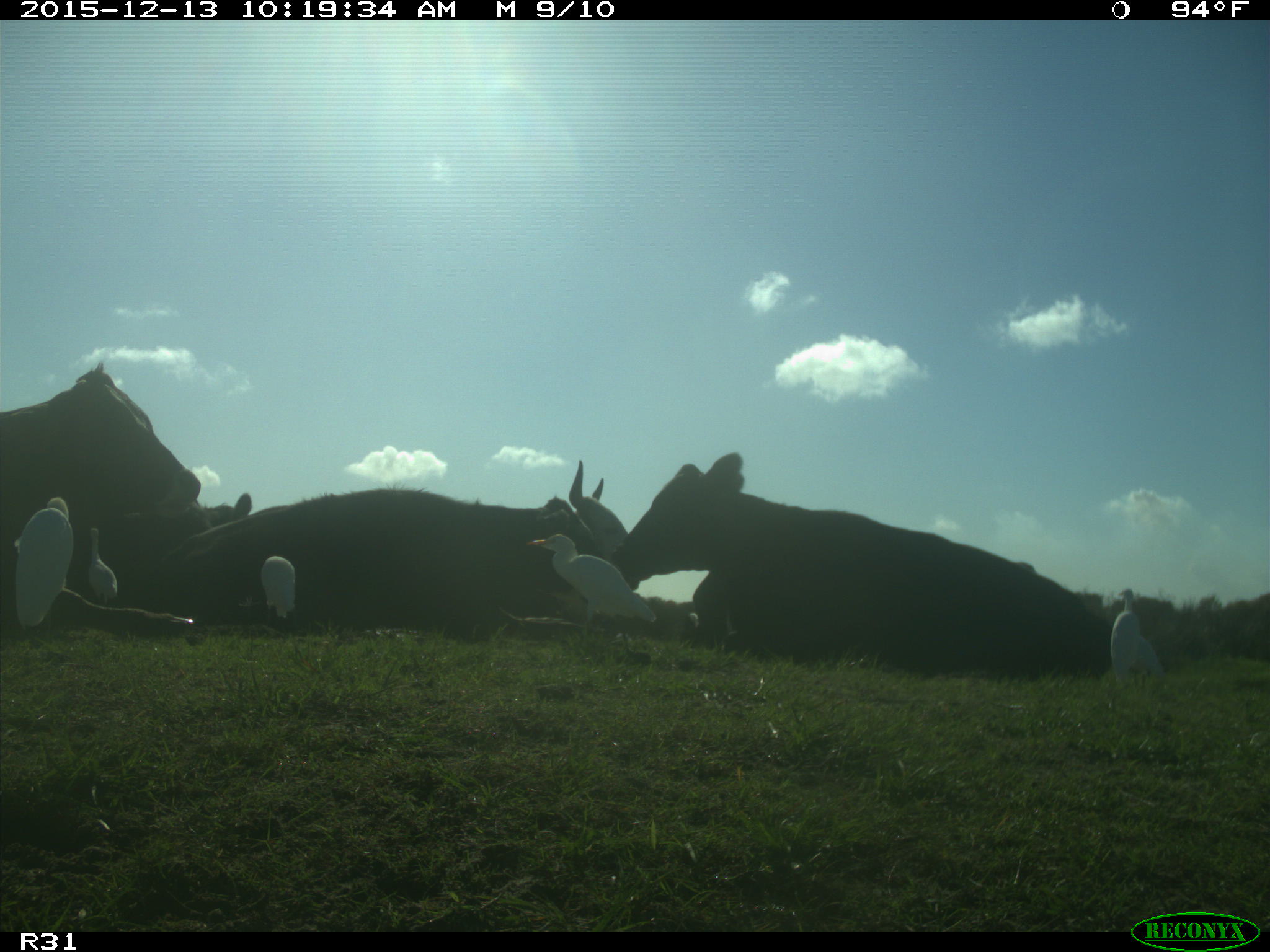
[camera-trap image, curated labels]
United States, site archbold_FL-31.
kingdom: Animalia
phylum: Chordata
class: Mammalia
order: Artiodactyla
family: Bovidae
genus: Bos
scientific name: Bos taurus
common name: domestic cow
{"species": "Bos taurus (domestic cow)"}